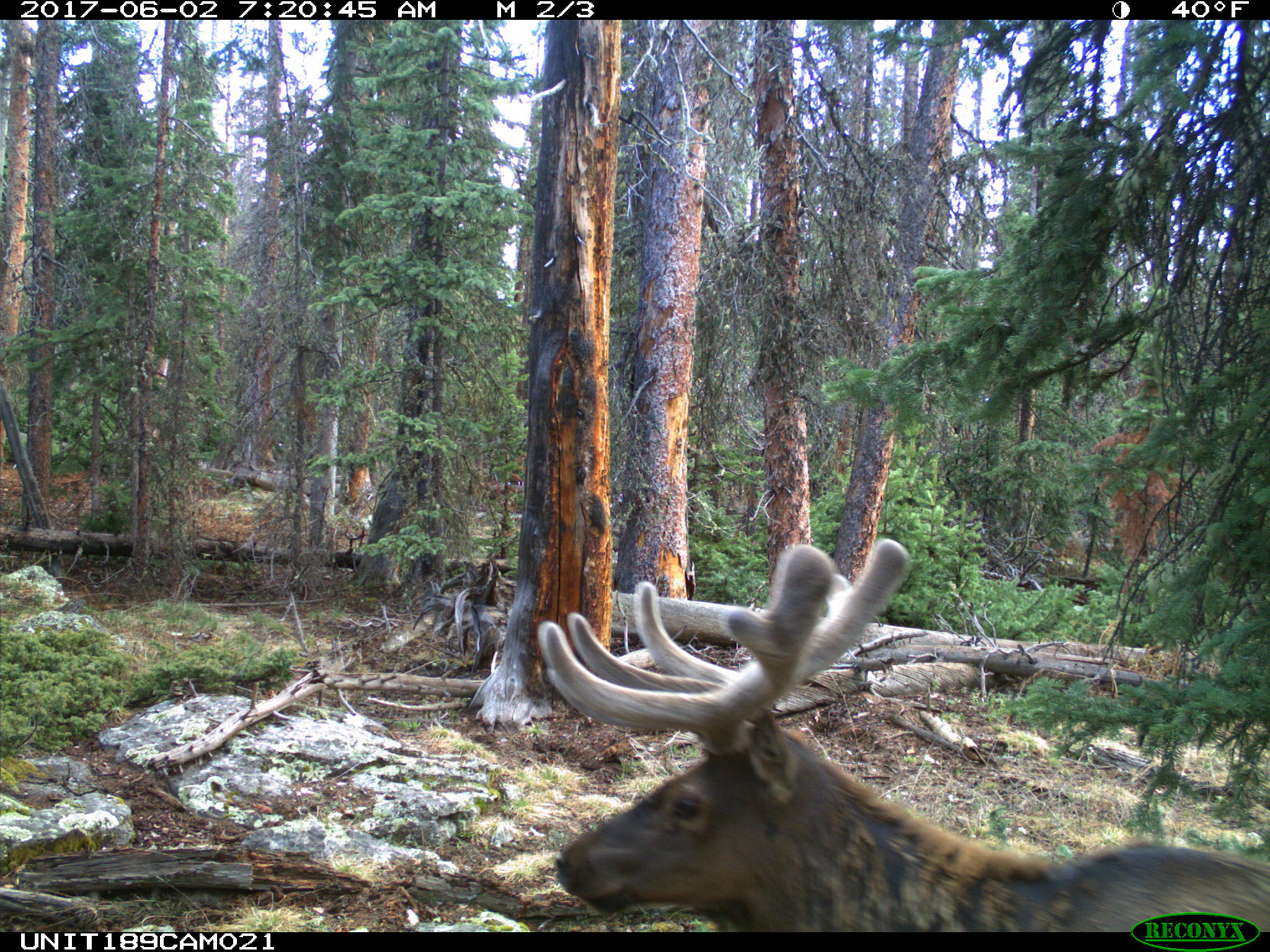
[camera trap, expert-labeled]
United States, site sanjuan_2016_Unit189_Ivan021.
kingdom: Animalia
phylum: Chordata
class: Mammalia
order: Artiodactyla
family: Cervidae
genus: Cervus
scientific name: Cervus elaphus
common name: red deer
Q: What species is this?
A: Cervus elaphus (red deer).